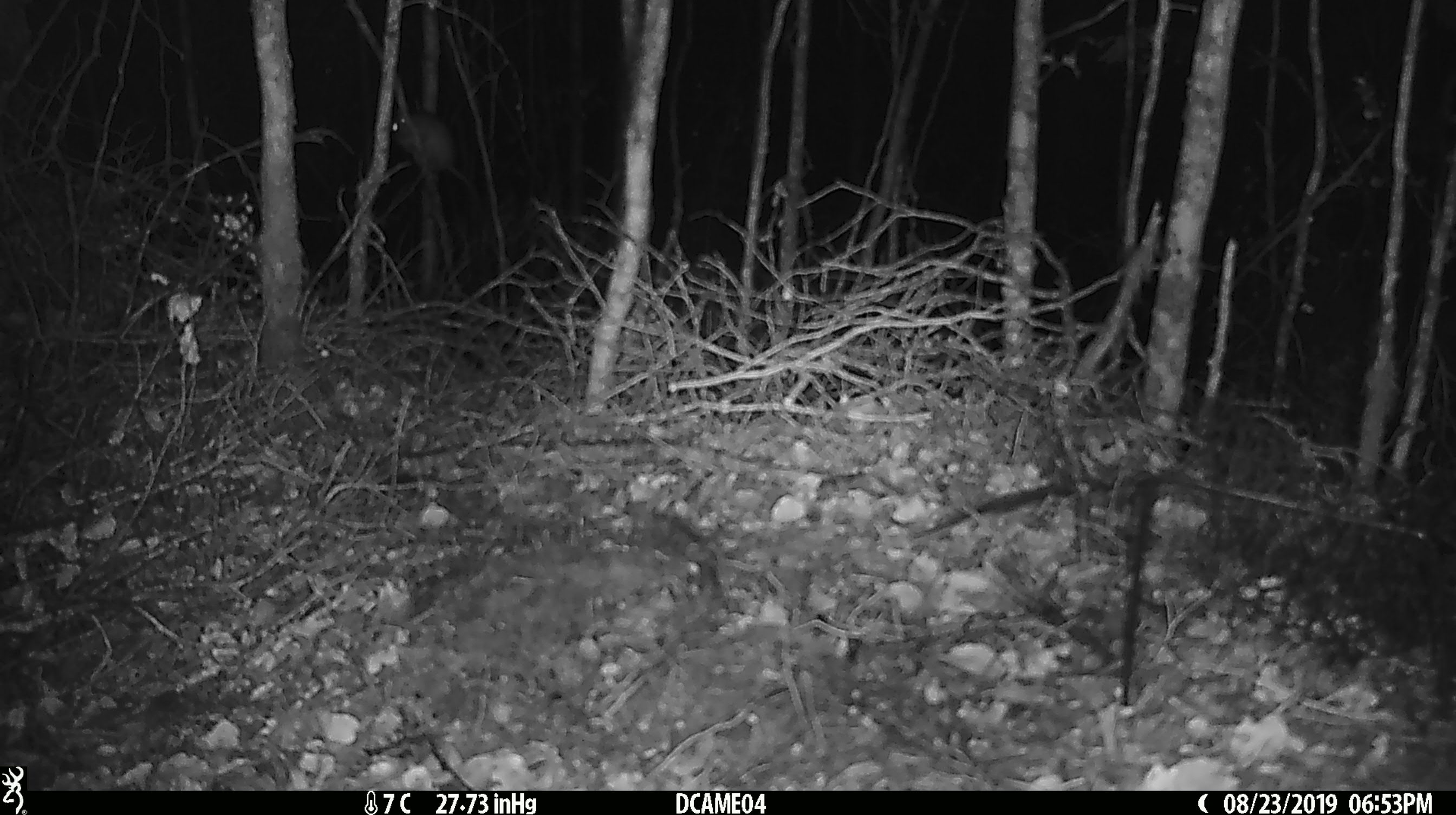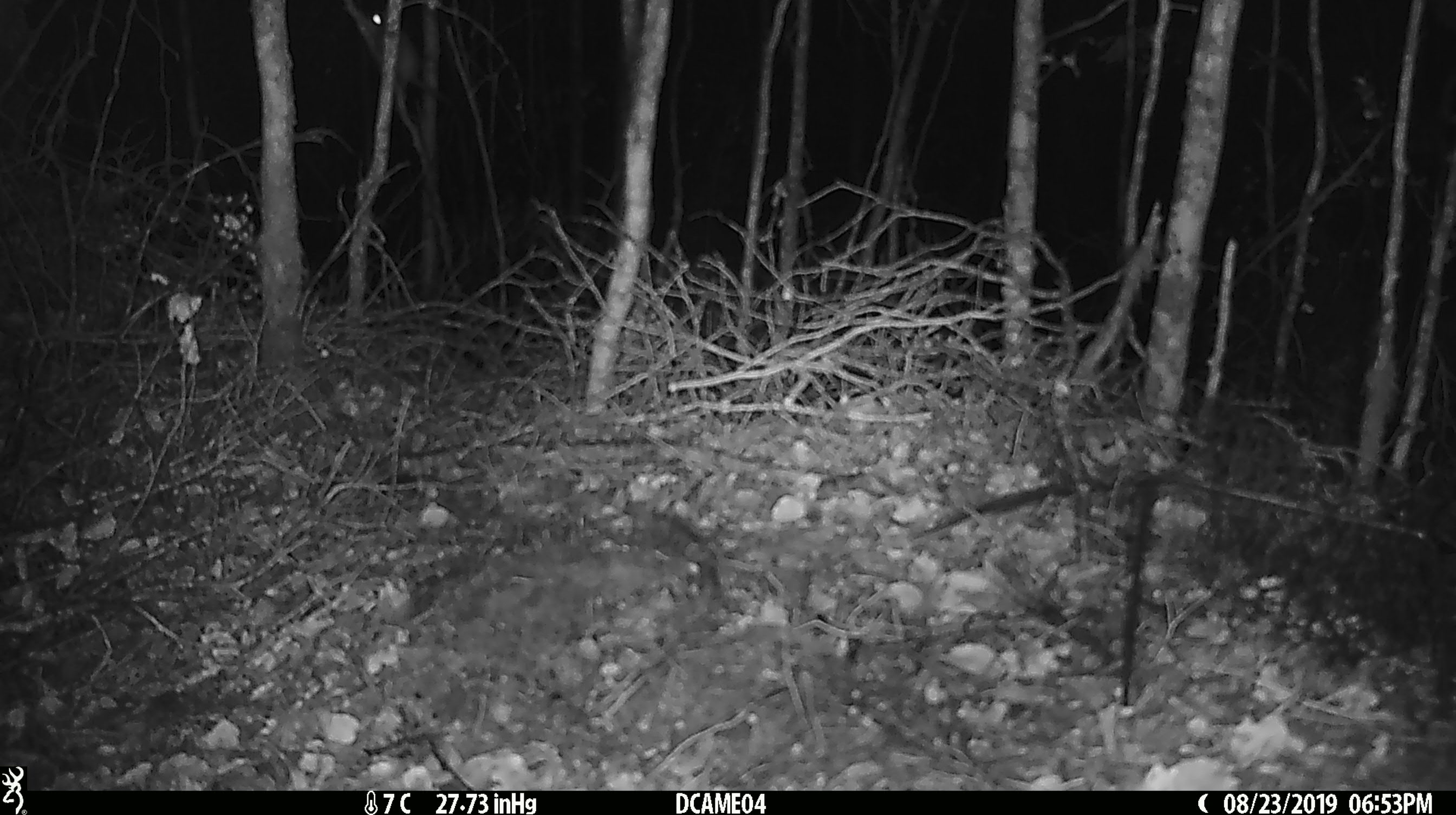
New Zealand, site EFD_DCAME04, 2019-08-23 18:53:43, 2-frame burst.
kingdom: Animalia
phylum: Chordata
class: Mammalia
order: Rodentia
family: Muridae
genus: Mus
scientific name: Mus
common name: mouse